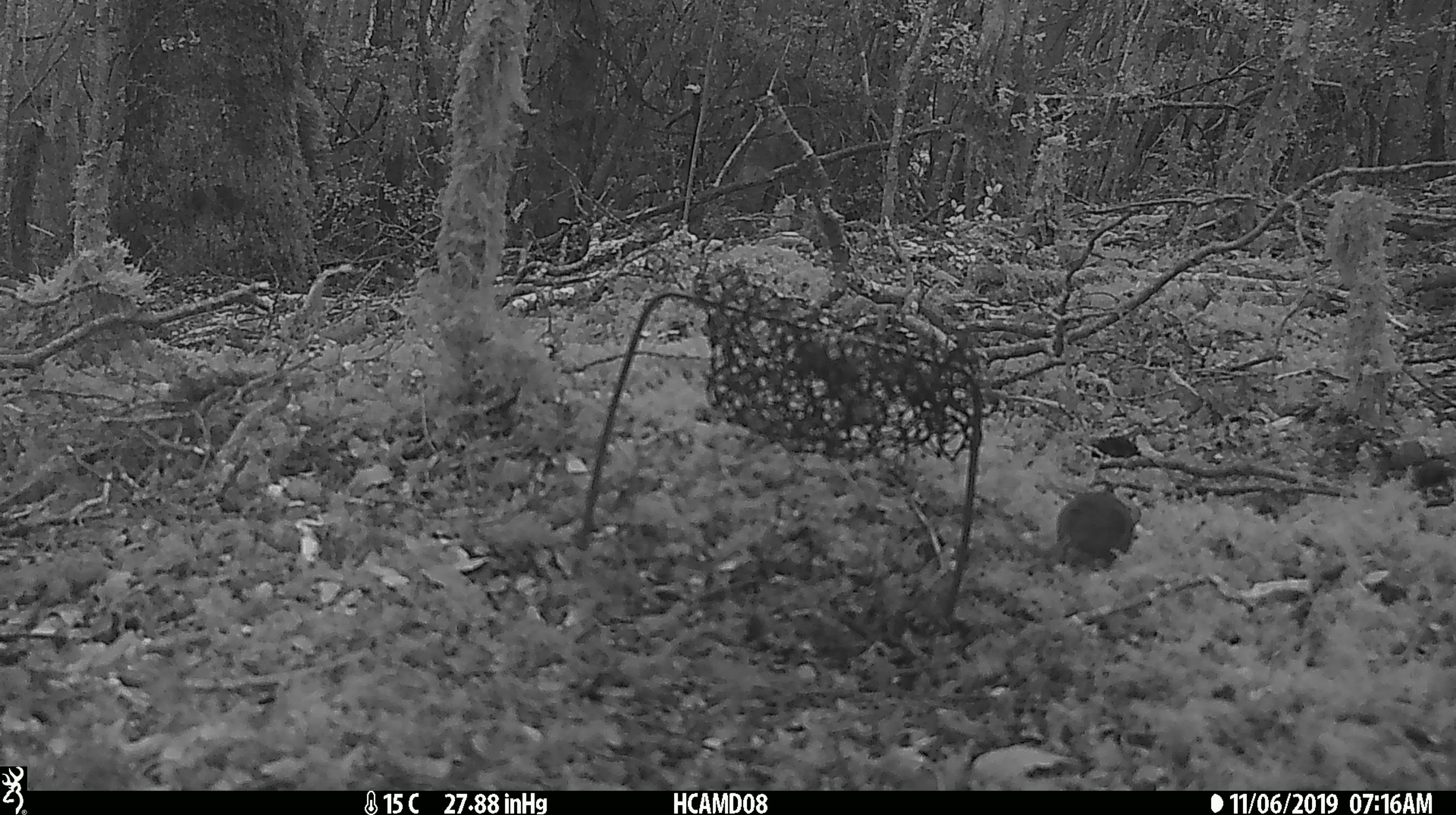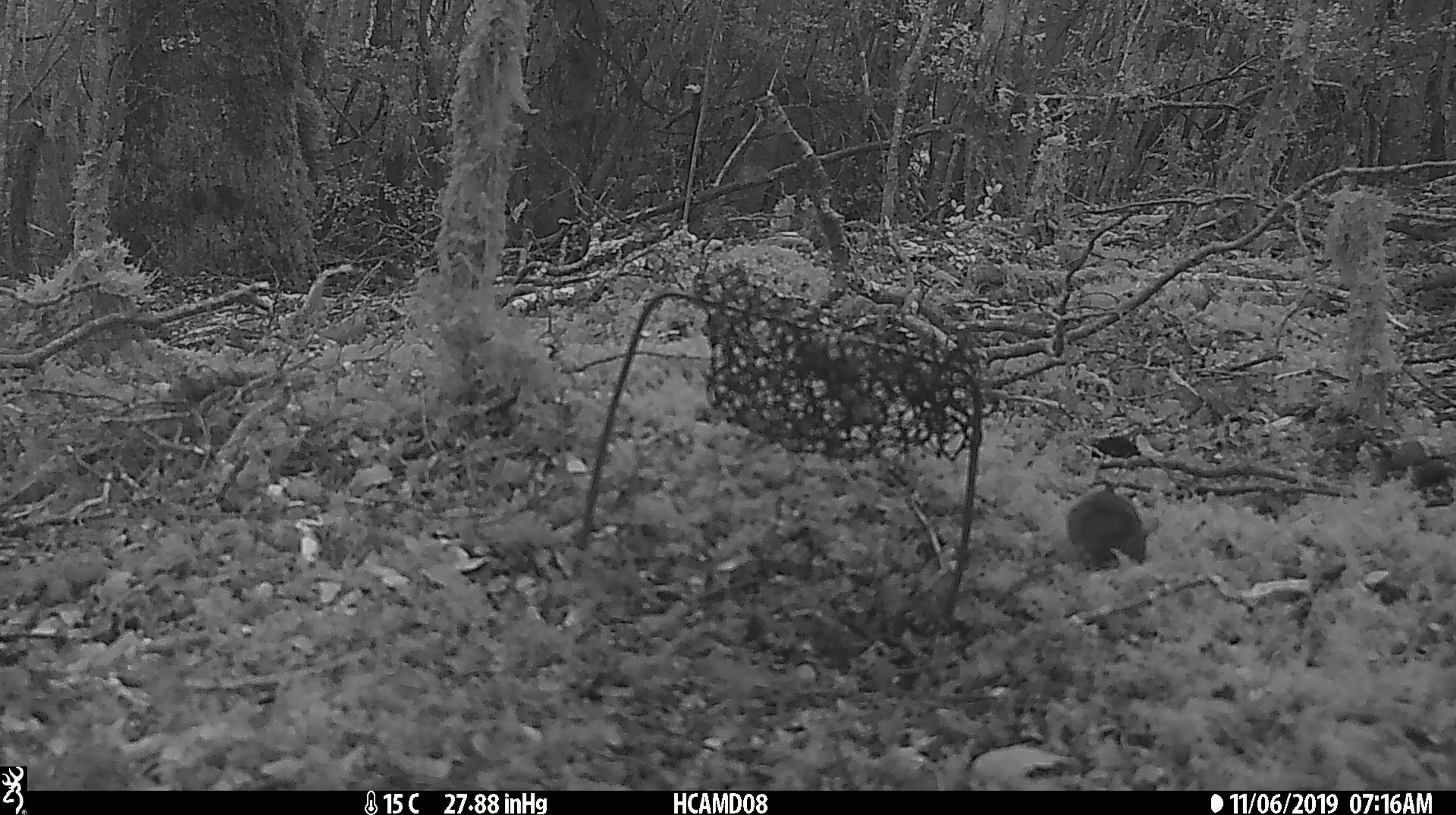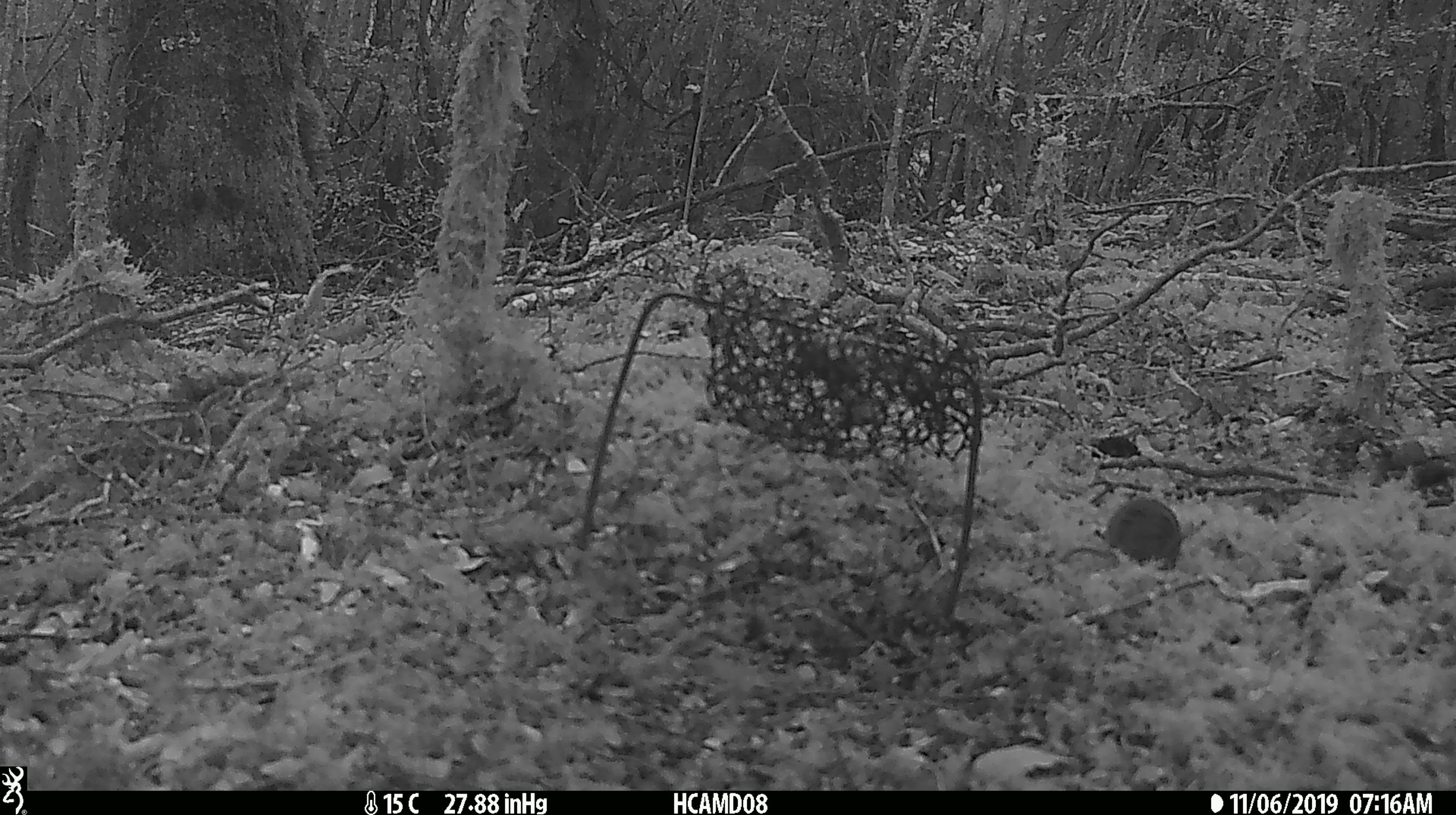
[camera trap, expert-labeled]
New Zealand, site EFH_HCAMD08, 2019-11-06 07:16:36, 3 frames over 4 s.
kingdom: Animalia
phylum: Chordata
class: Mammalia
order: Rodentia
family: Muridae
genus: Mus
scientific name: Mus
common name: mouse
Mouse (Mus).